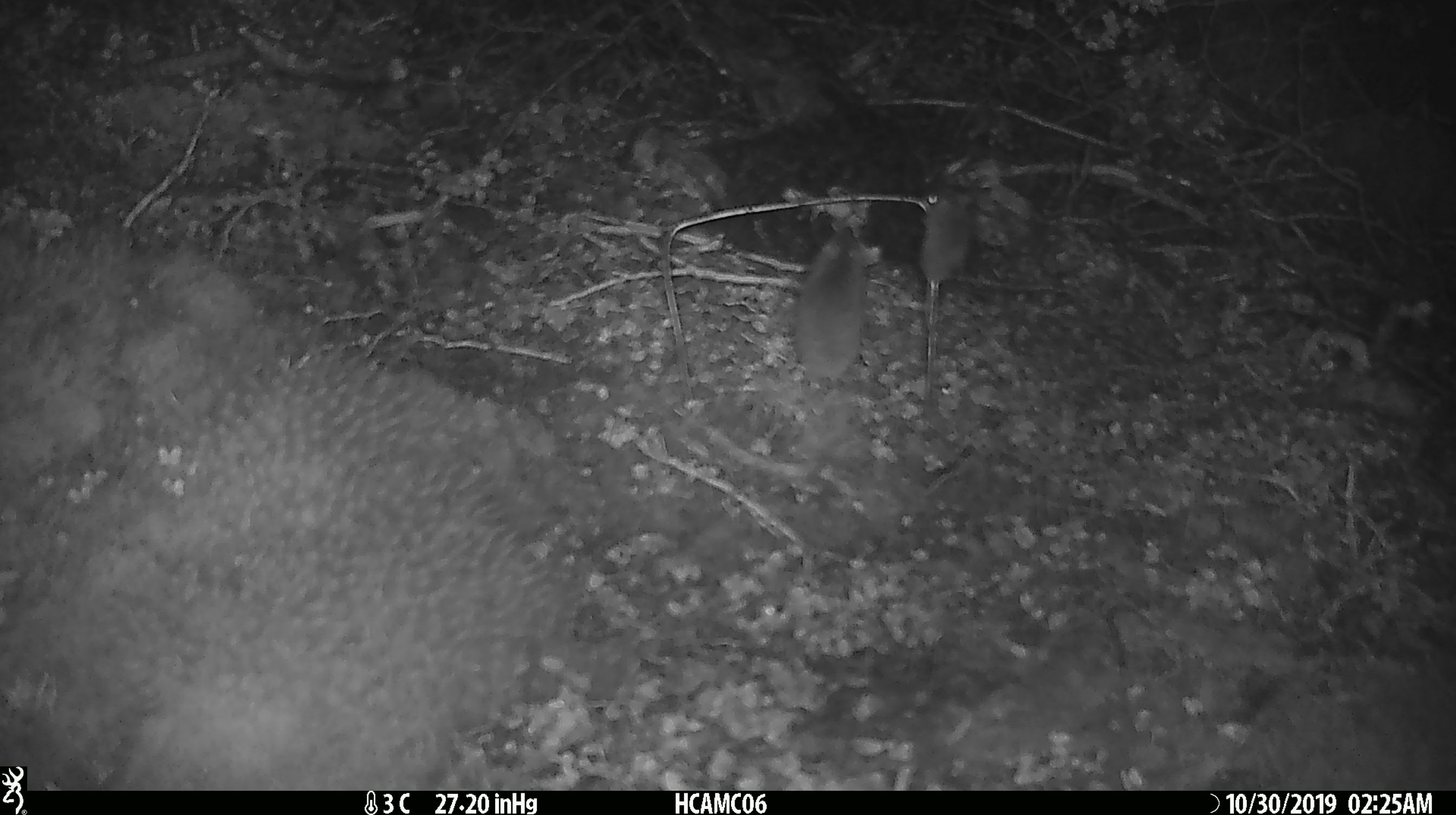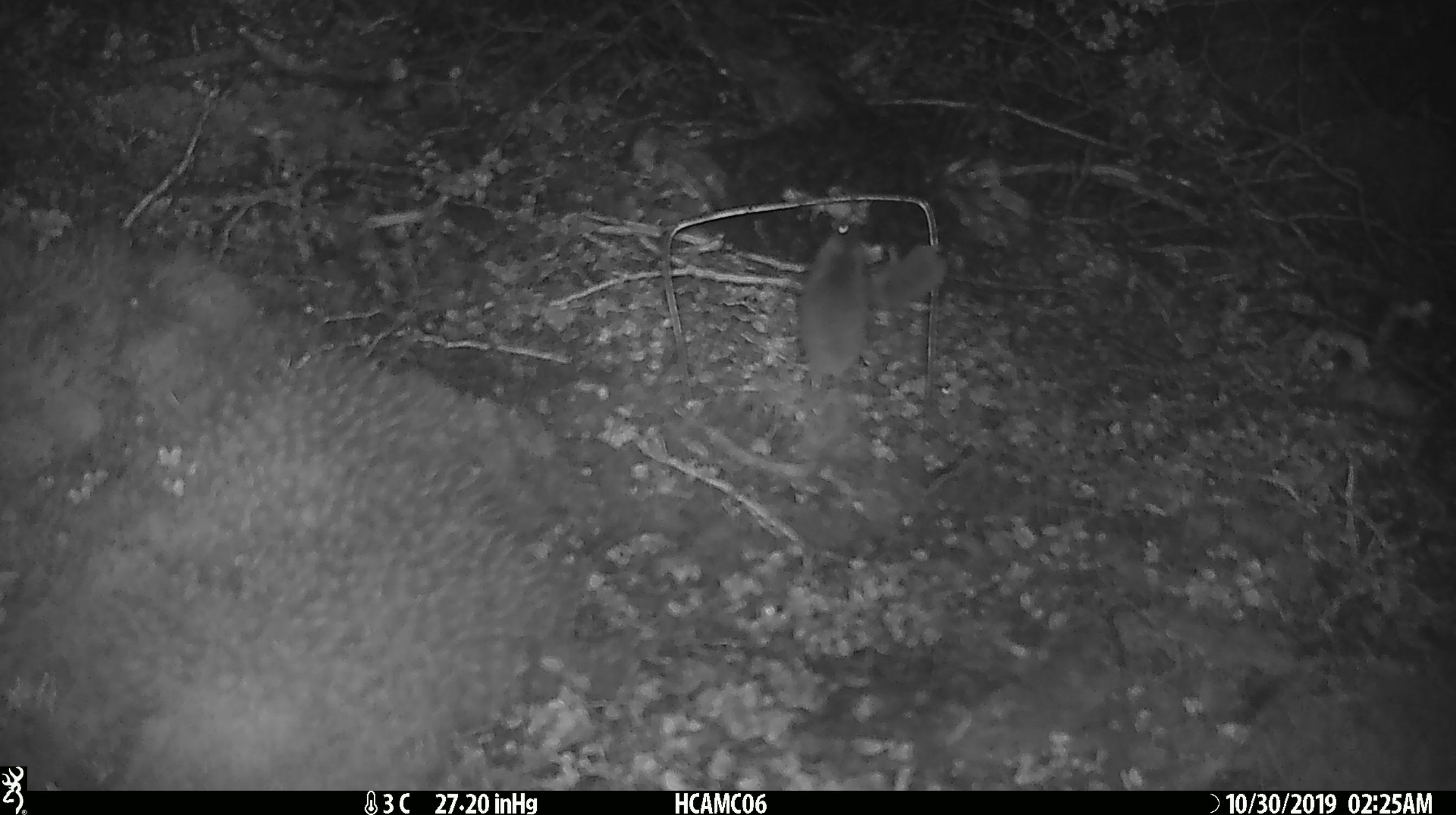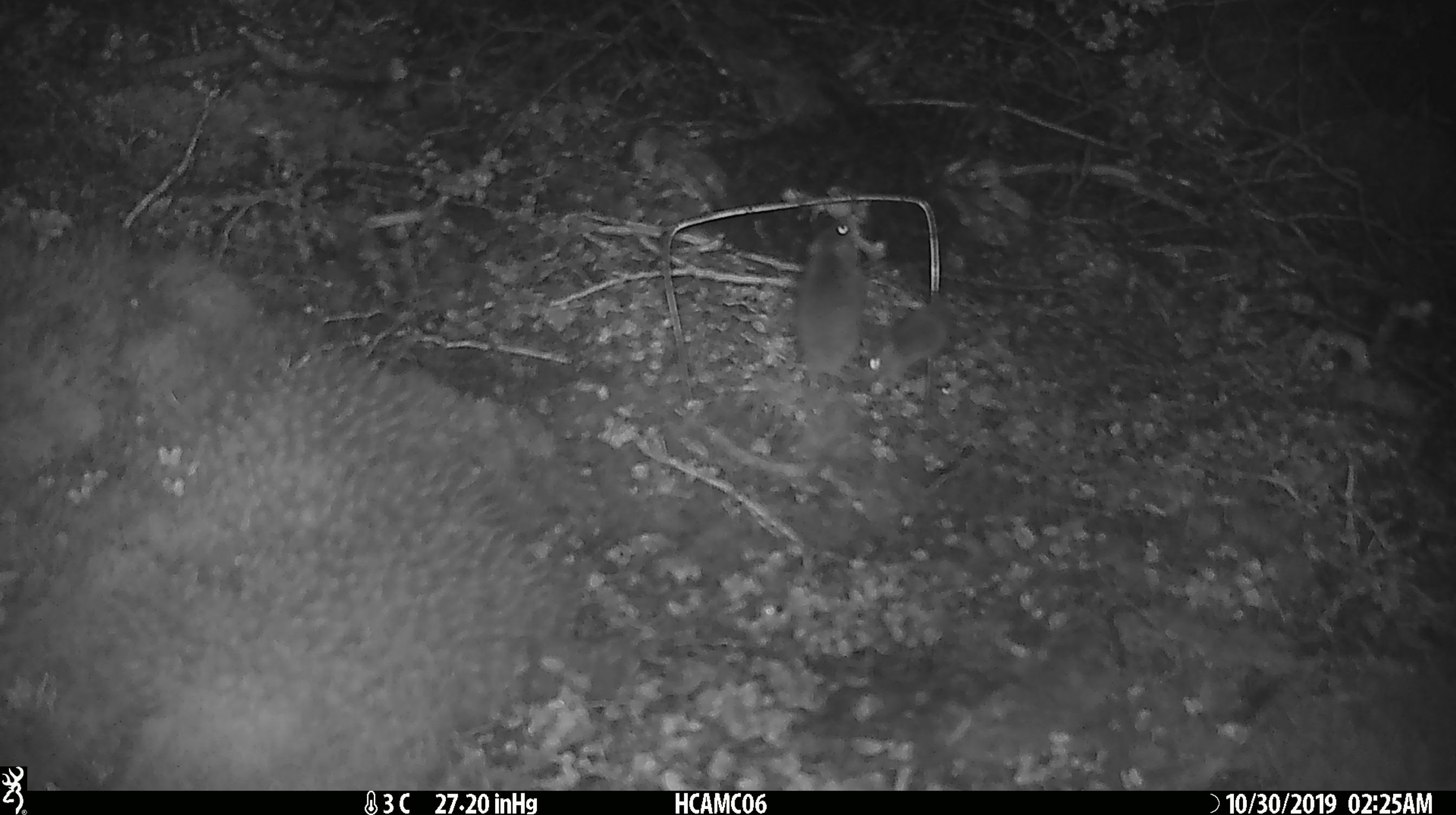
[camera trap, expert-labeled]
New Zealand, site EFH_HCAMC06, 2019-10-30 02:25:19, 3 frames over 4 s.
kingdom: Animalia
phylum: Chordata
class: Mammalia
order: Rodentia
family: Muridae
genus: Mus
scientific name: Mus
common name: mouse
Mouse (Mus).